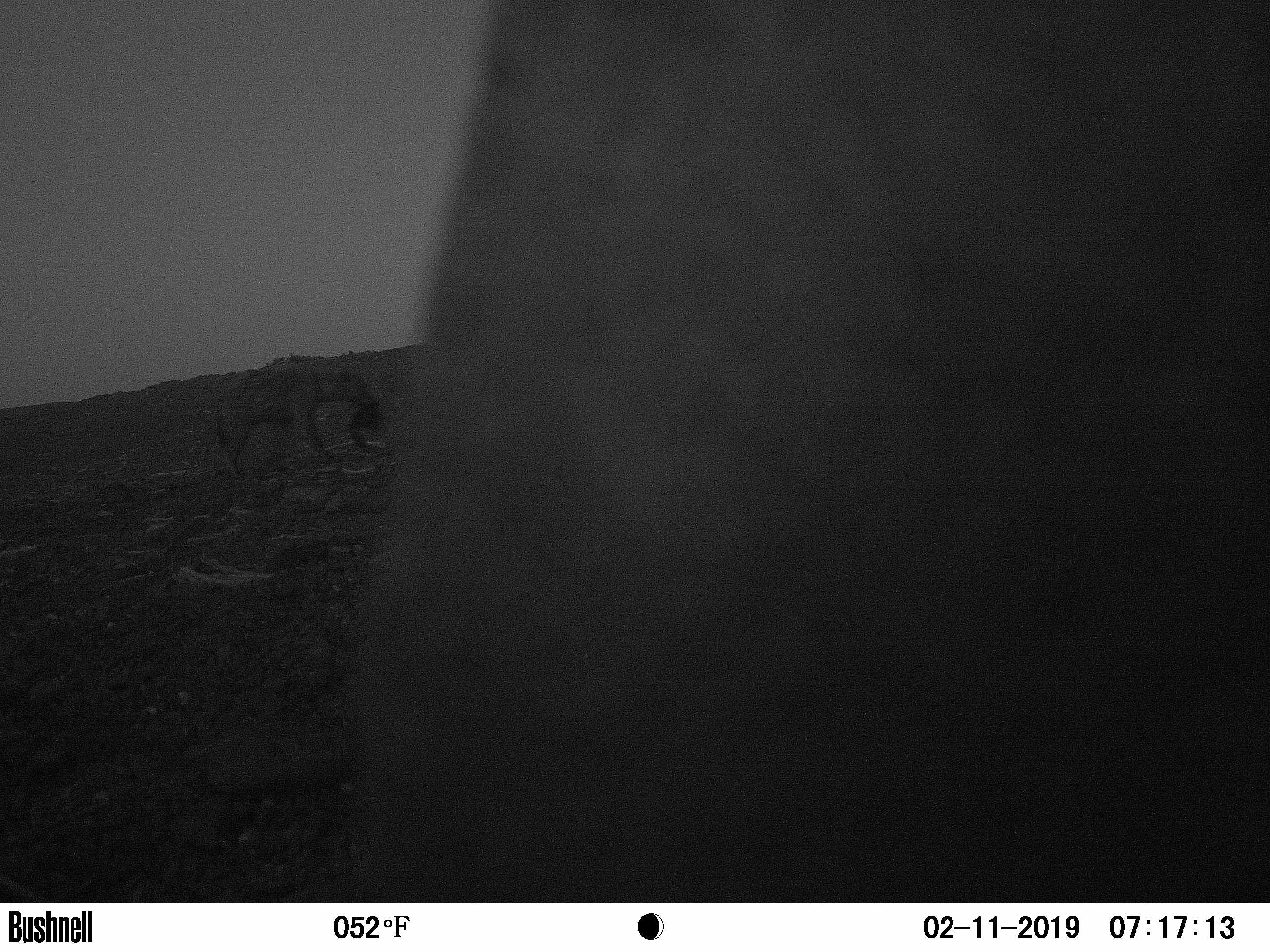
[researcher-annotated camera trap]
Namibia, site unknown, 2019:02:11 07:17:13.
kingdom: Animalia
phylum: Chordata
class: Mammalia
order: Carnivora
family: Hyaenidae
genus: Crocuta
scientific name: Crocuta crocuta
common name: spotted hyena